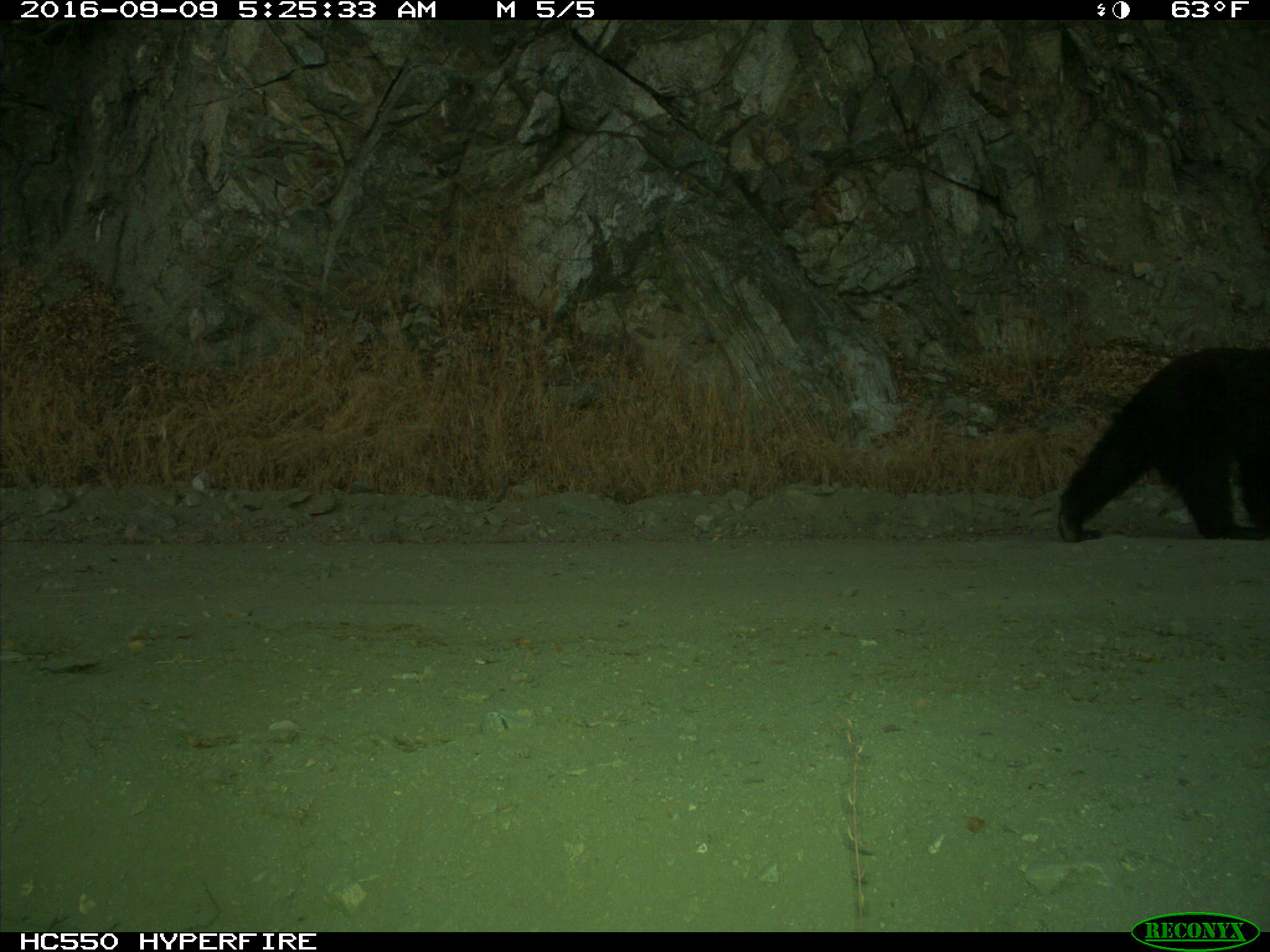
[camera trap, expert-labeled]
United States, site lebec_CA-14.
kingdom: Animalia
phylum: Chordata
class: Mammalia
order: Carnivora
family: Ursidae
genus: Ursus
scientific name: Ursus americanus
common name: american black bear